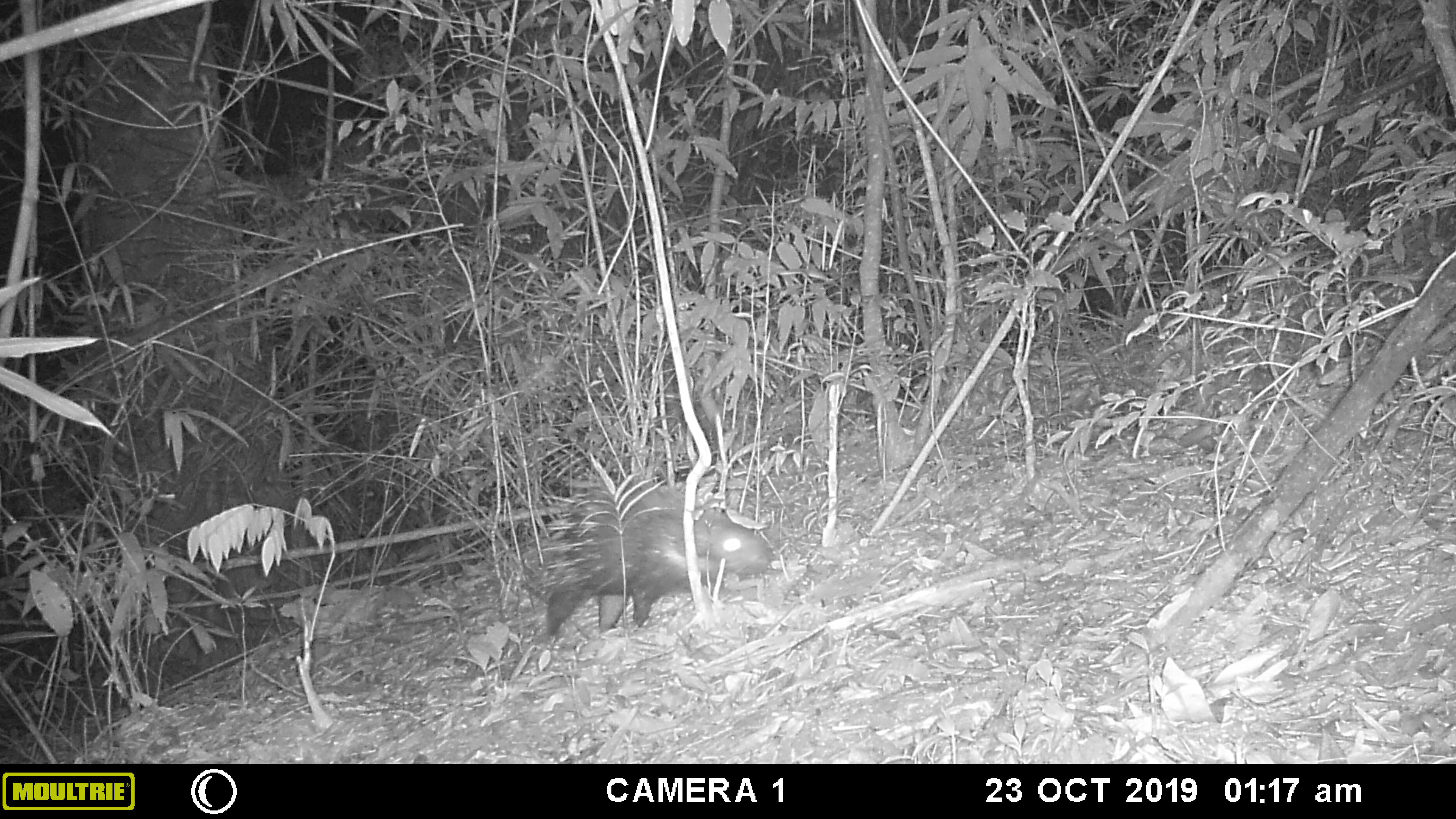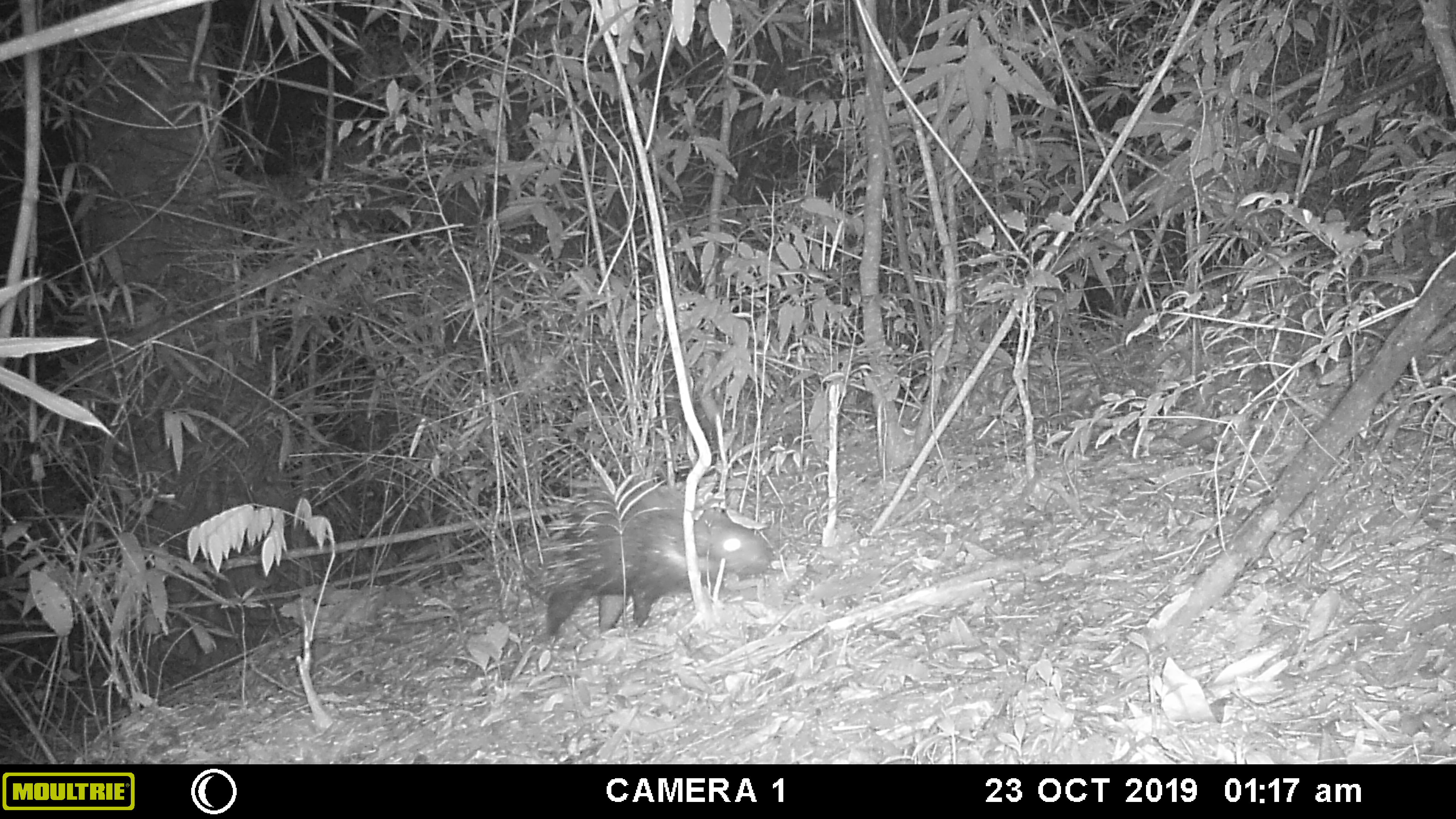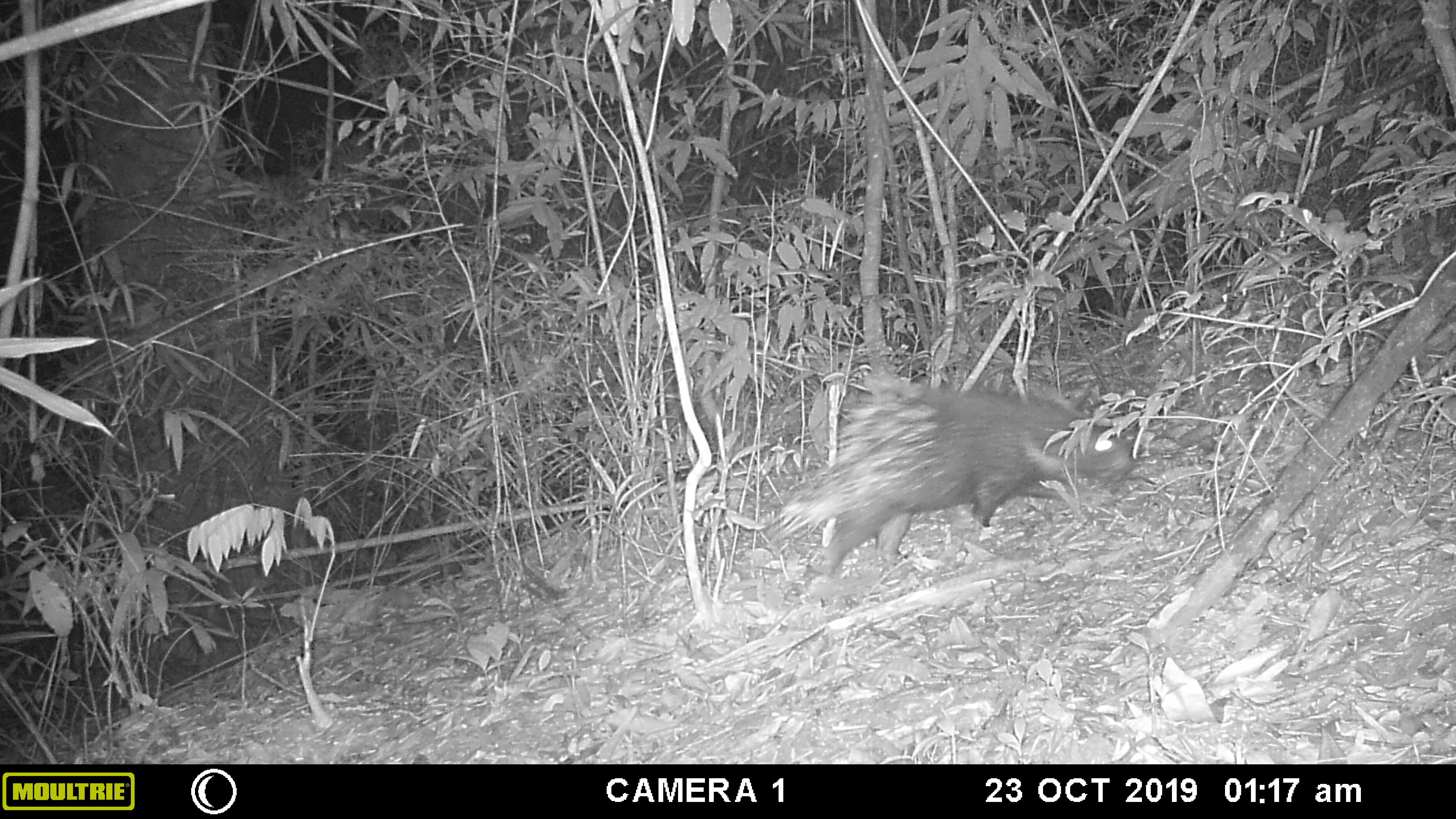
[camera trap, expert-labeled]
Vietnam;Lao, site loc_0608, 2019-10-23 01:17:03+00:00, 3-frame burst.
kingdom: Animalia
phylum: Chordata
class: Mammalia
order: Carnivora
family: Felidae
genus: Prionailurus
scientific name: Prionailurus bengalensis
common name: leopard cat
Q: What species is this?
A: Leopard cat (Prionailurus bengalensis).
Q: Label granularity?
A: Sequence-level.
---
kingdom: Animalia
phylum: Chordata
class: Mammalia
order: Rodentia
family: Hystricidae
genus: Hystrix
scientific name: Hystrix brachyura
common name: malayan porcupine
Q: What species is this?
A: Malayan porcupine (Hystrix brachyura).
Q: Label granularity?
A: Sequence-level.